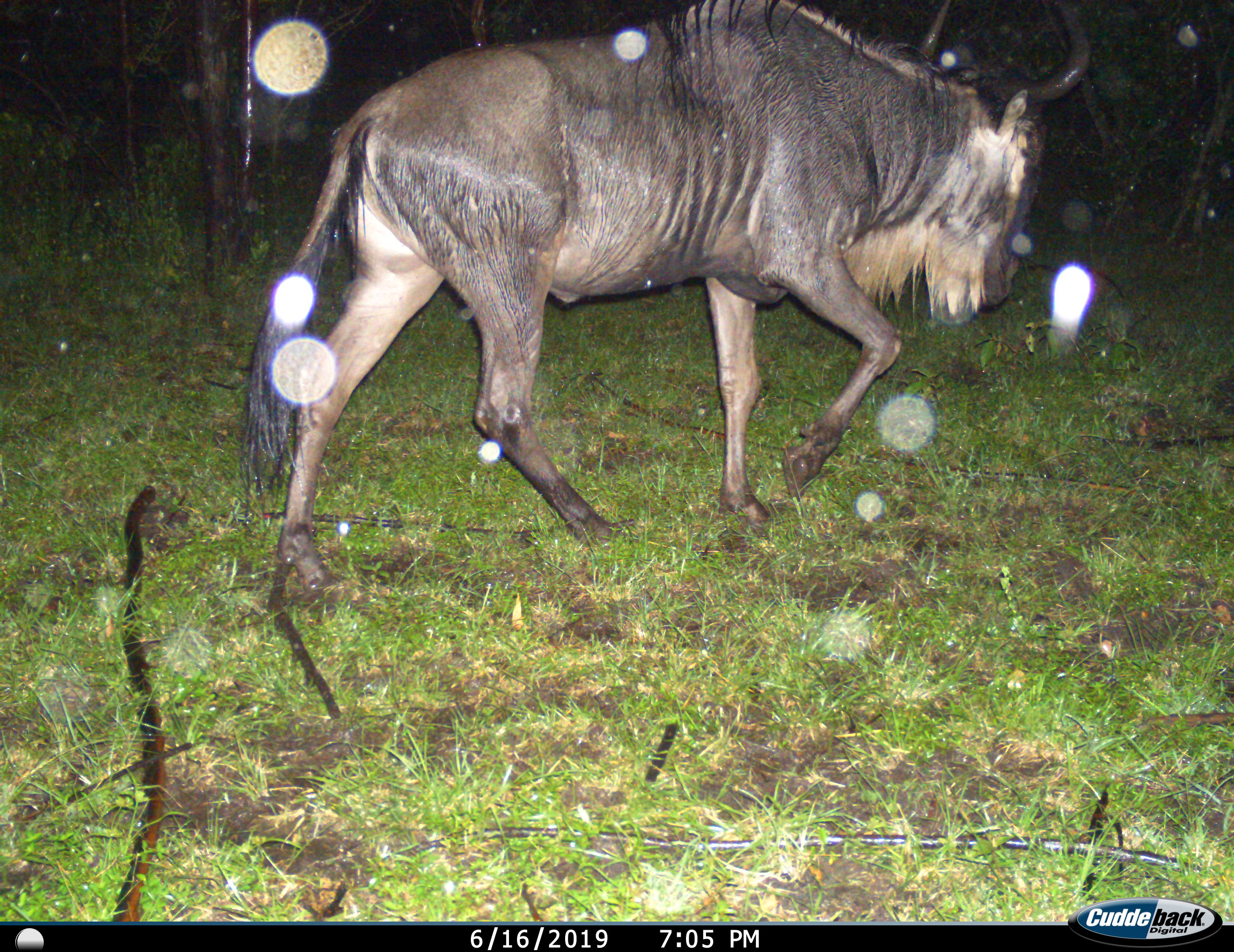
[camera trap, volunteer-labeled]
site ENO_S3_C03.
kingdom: Animalia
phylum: Chordata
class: Mammalia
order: Artiodactyla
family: Bovidae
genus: Connochaetes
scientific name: Connochaetes taurinus taurinus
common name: blue wildebeest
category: wildebeestblue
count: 1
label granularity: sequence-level